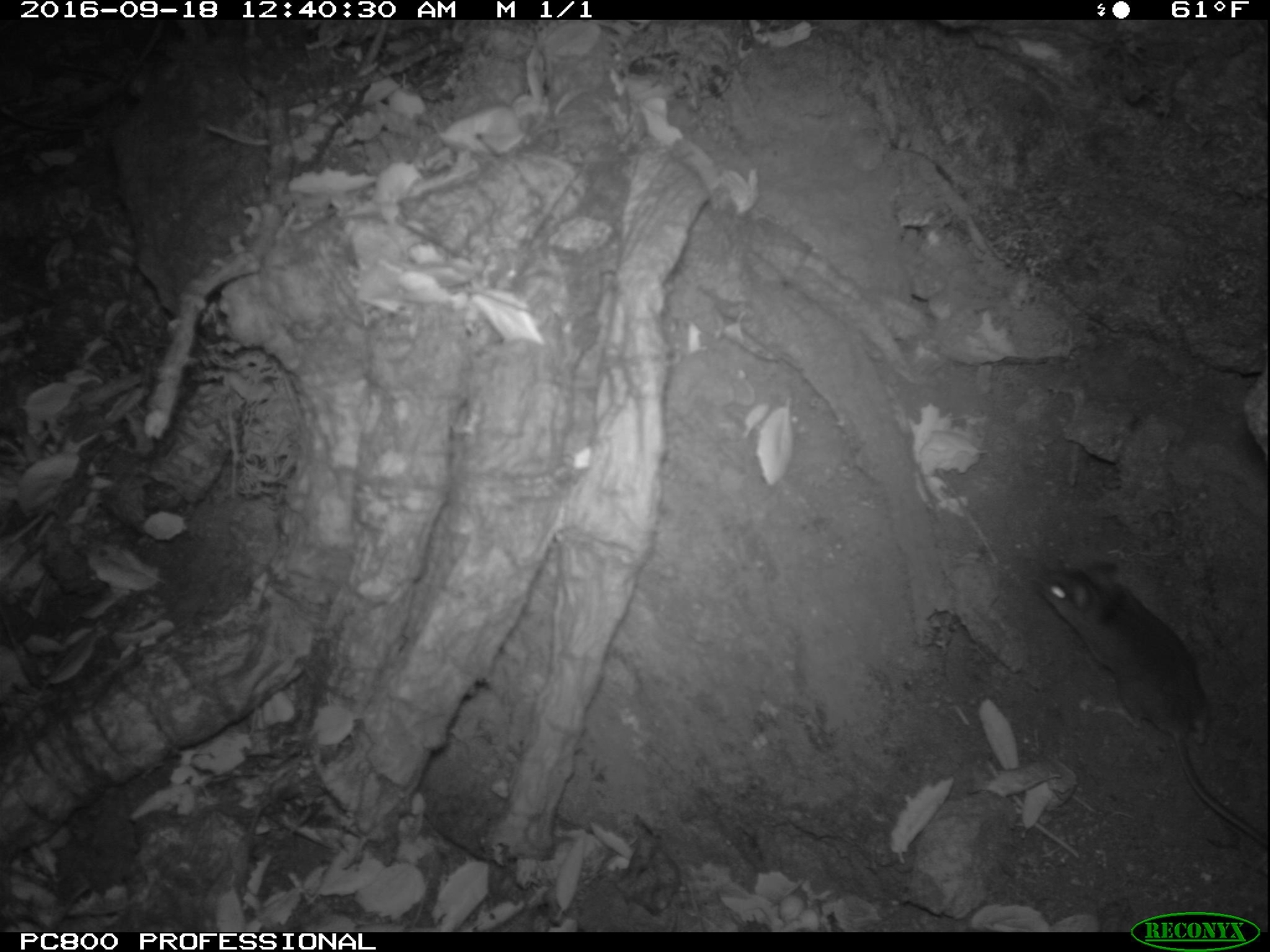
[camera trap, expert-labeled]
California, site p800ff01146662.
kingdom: Animalia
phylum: Chordata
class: Mammalia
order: Rodentia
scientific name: Rodentia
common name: rodent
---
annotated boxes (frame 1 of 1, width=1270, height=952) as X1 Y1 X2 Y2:
rodent: 1035 561 1268 847